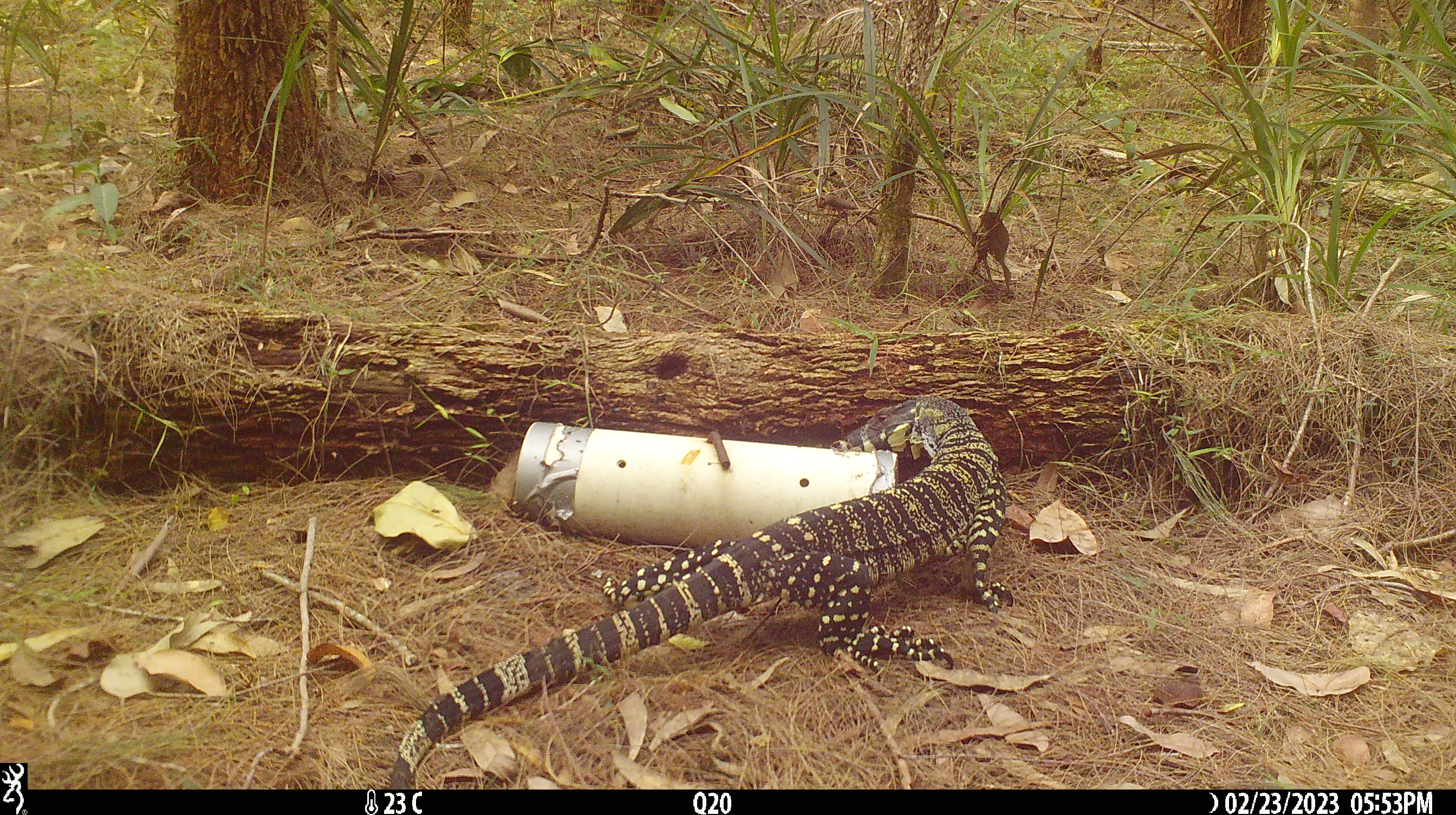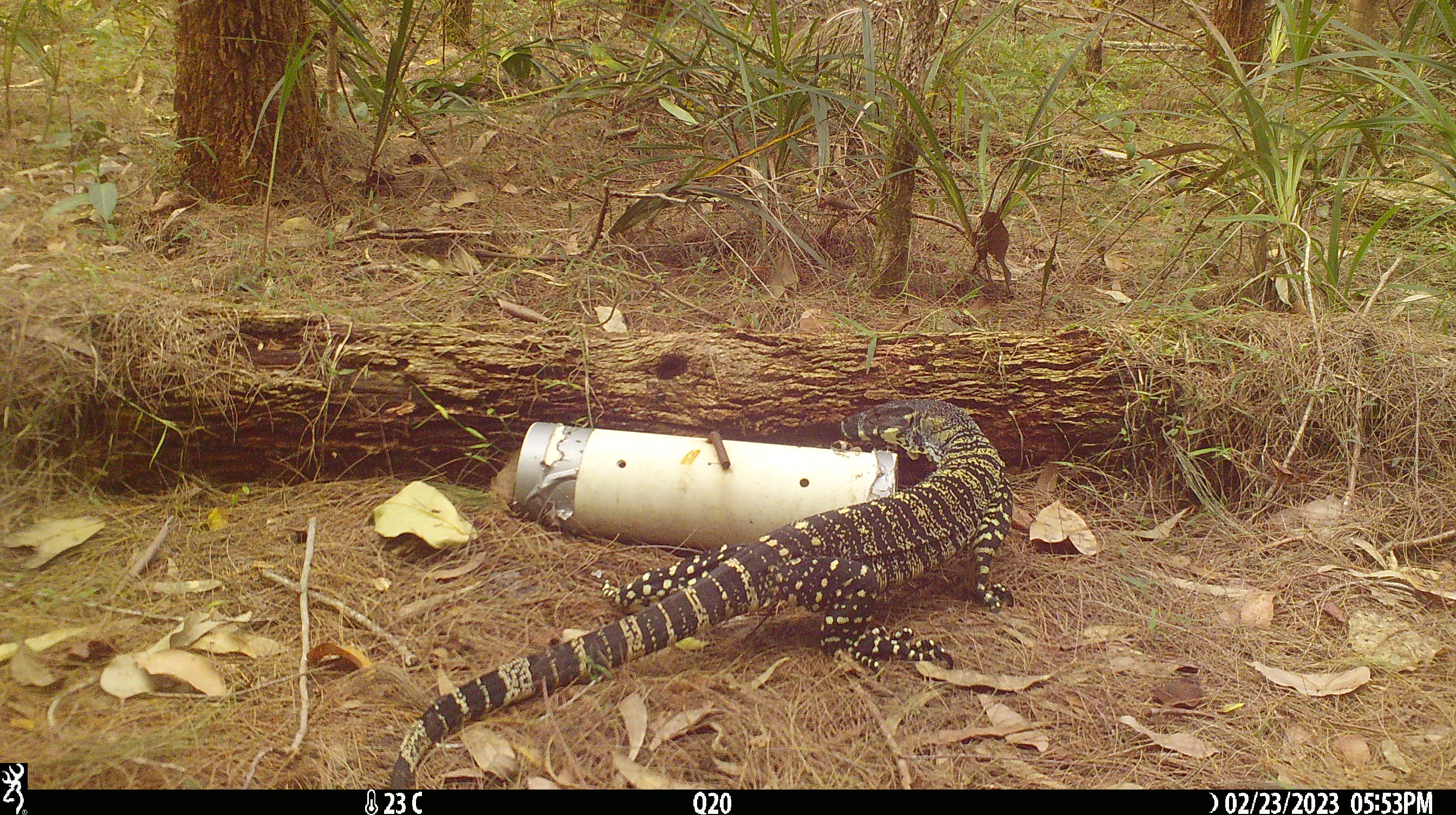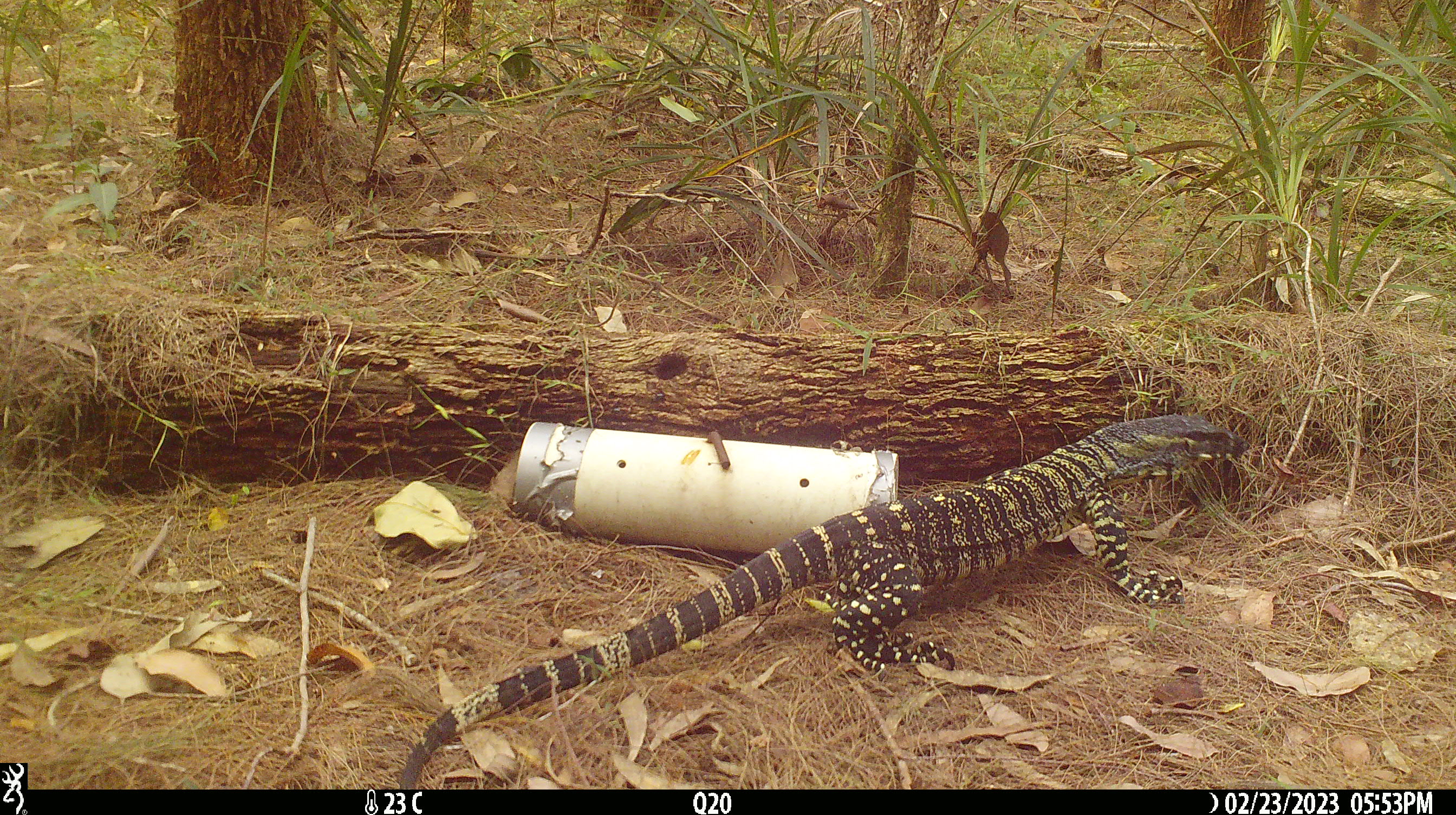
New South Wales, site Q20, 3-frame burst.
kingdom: Animalia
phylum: Chordata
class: Reptilia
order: Squamata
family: Varanidae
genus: Varanus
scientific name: Varanus varius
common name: lace monitor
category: goanna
Goanna (lace monitor) (Varanus varius).